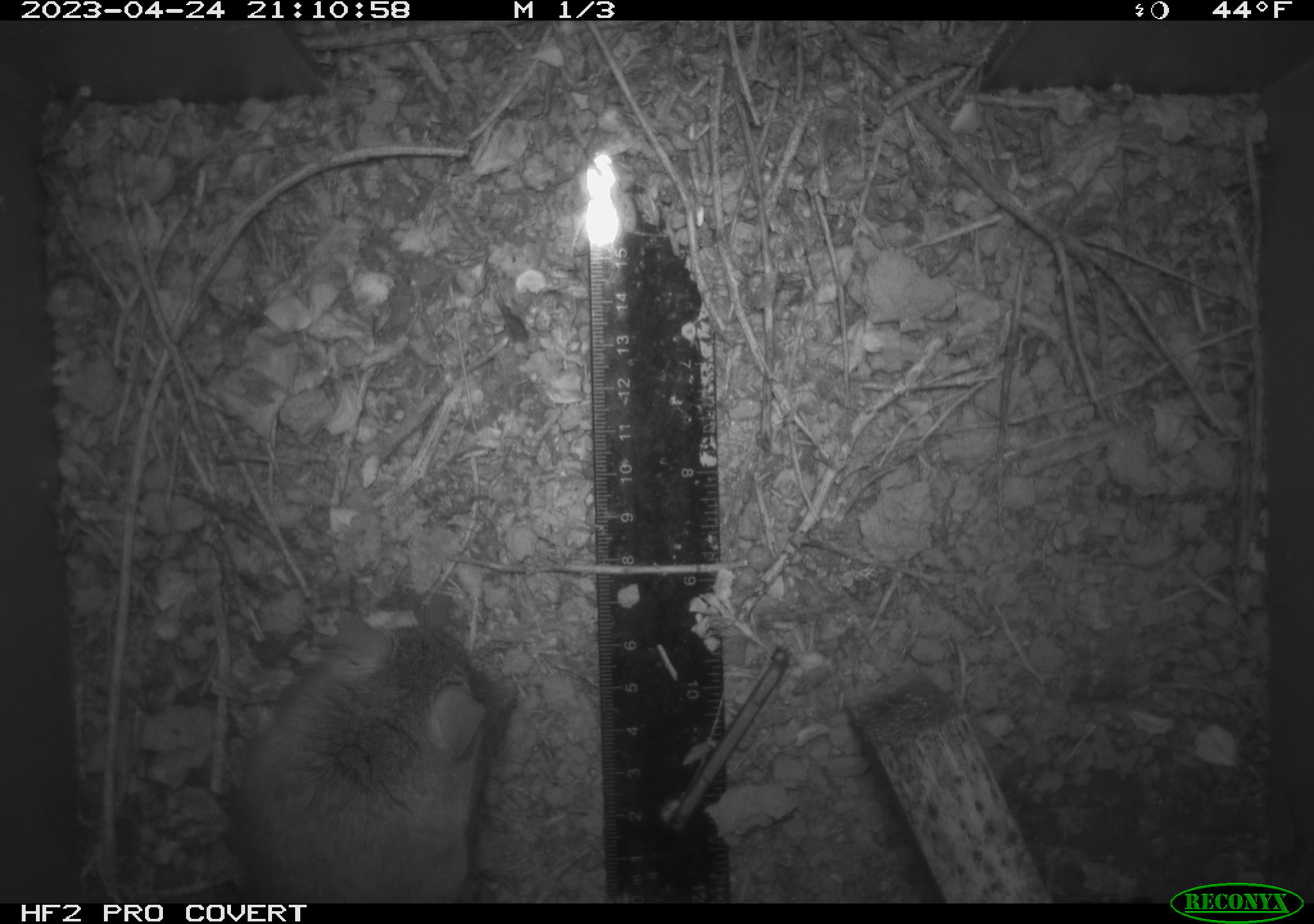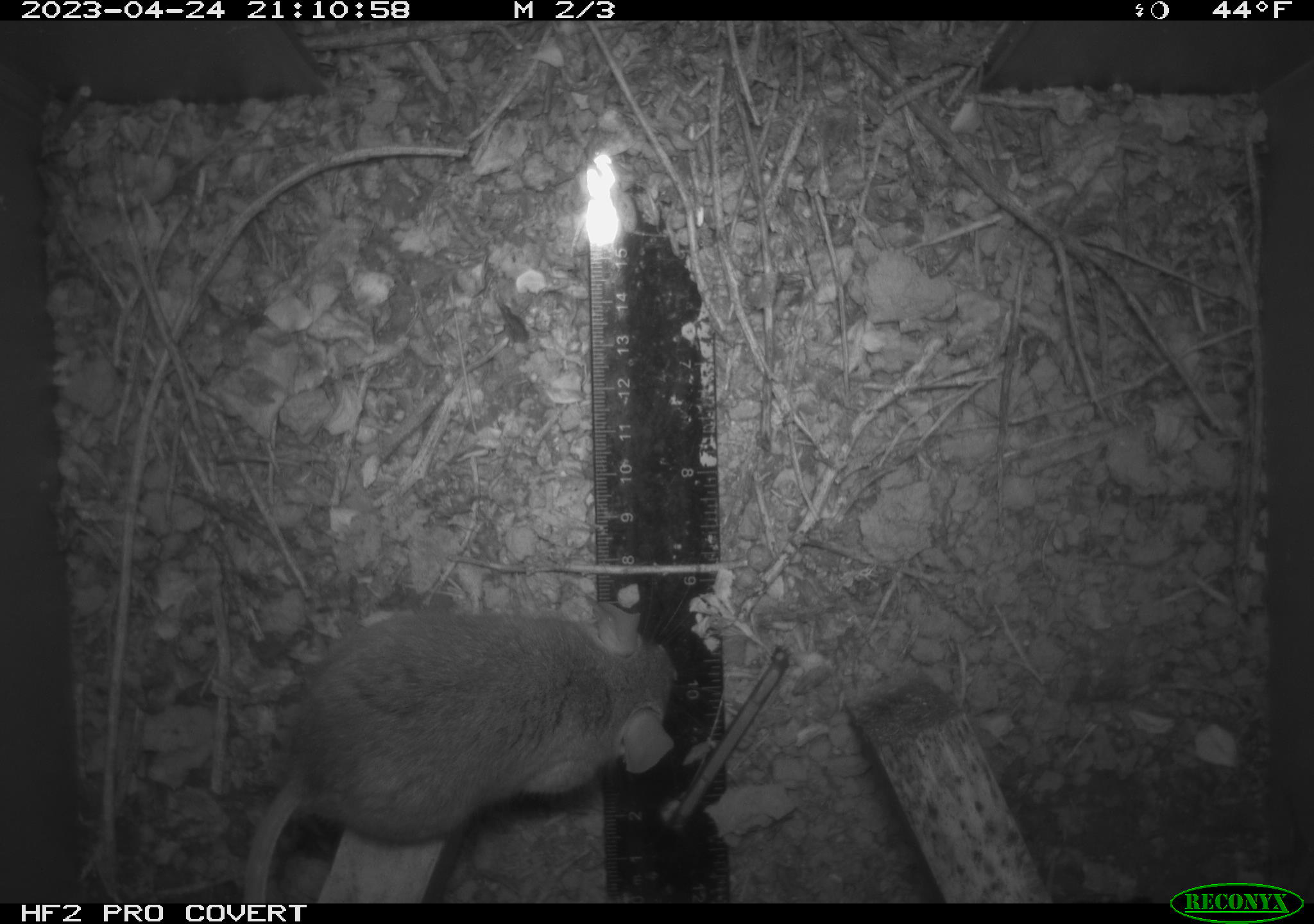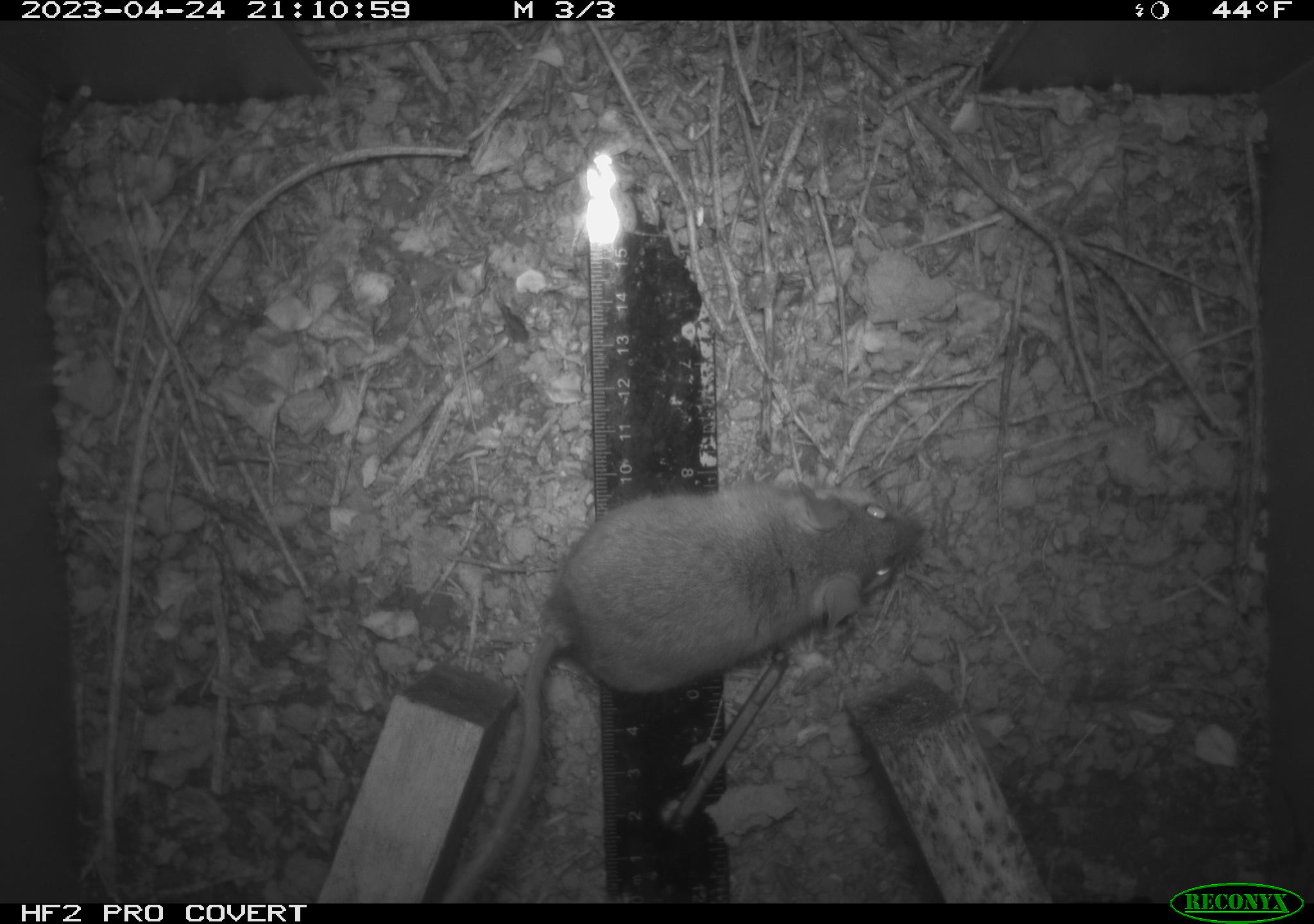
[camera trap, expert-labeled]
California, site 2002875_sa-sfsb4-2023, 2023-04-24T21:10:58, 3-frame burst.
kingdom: Animalia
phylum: Chordata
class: Mammalia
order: Rodentia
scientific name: Rodentia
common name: mouse species